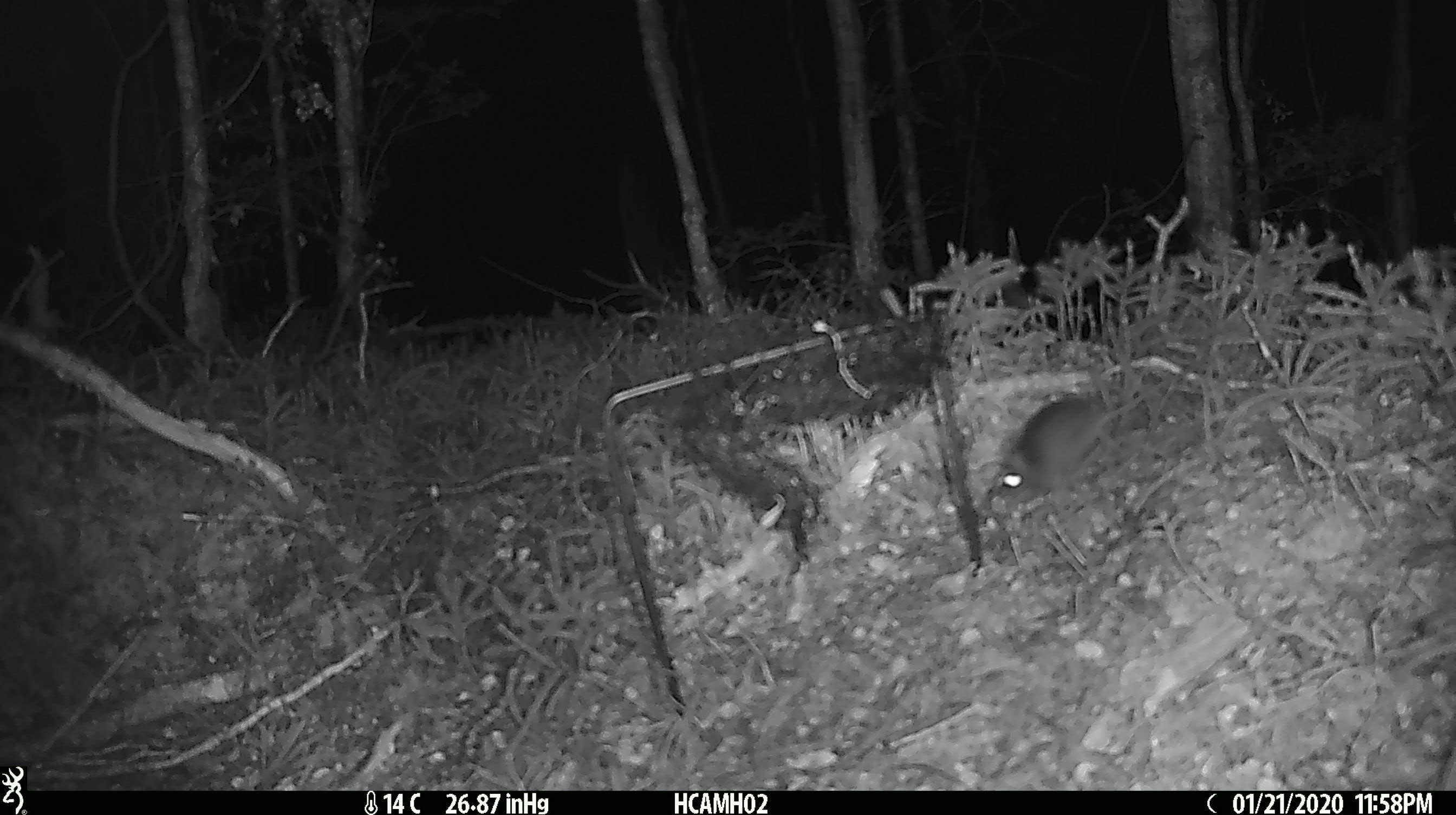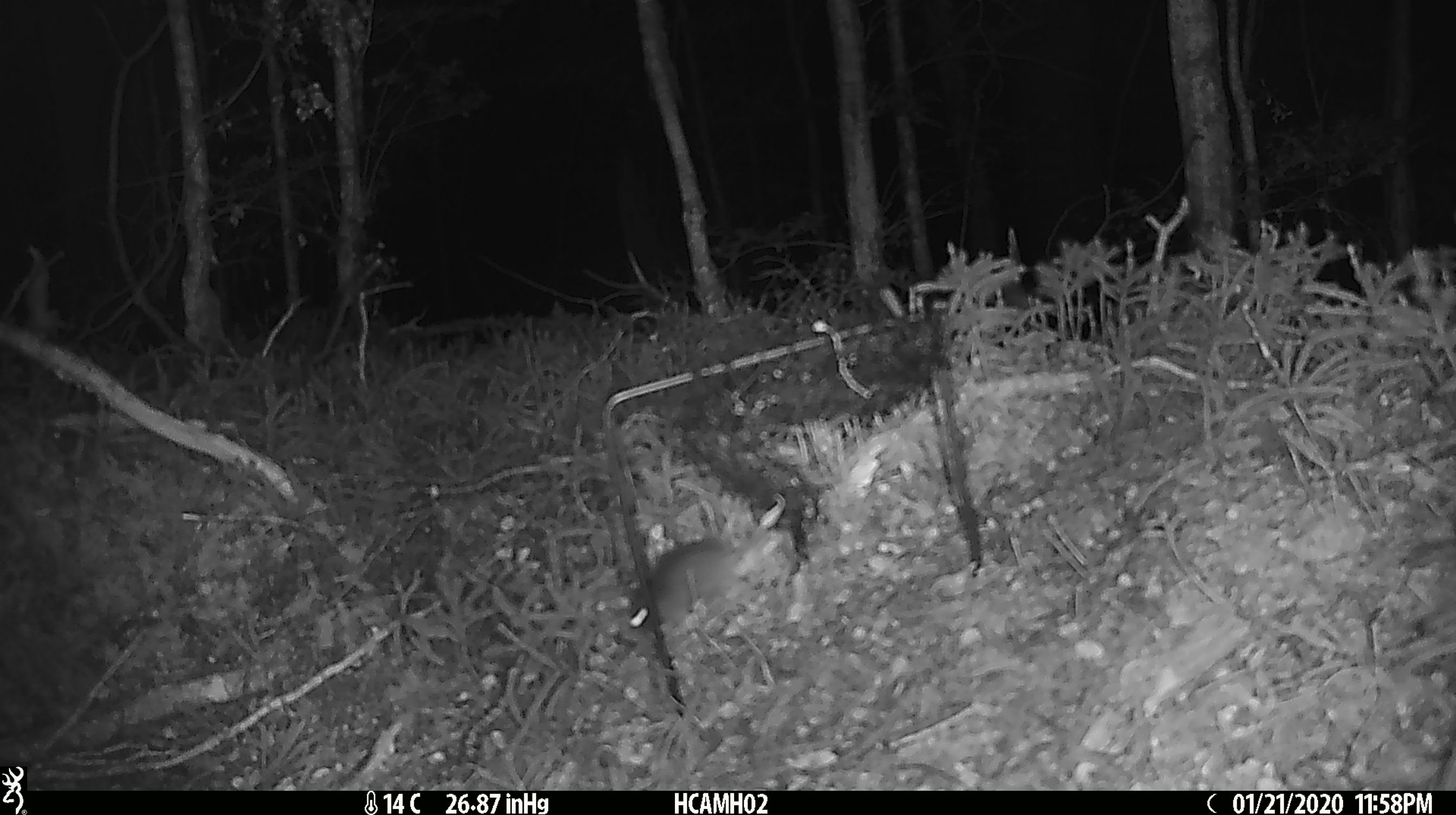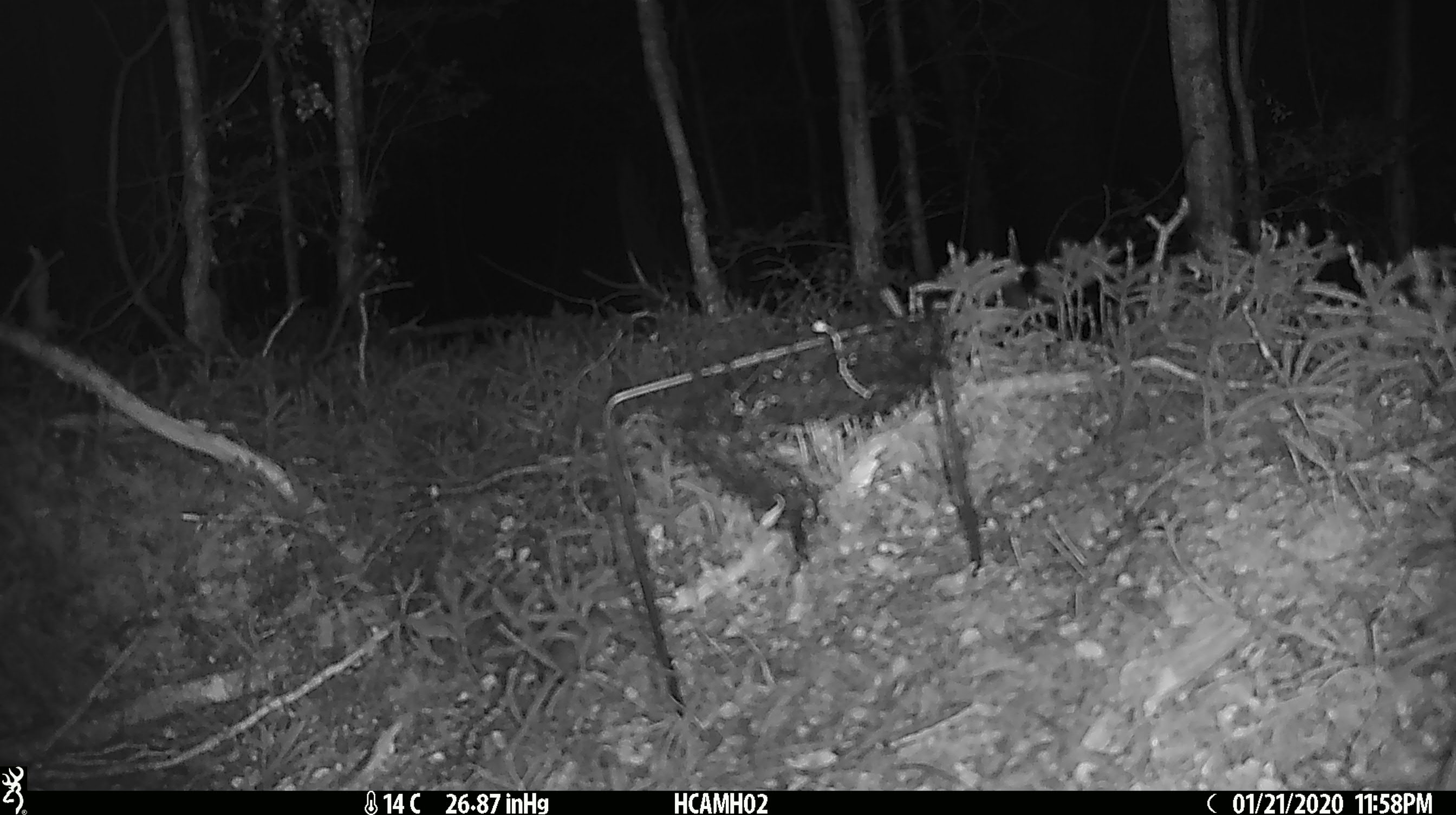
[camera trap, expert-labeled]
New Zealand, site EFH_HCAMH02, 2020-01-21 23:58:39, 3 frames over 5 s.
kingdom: Animalia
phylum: Chordata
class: Mammalia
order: Rodentia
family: Muridae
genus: Mus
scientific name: Mus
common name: mouse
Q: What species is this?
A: Mouse (Mus).